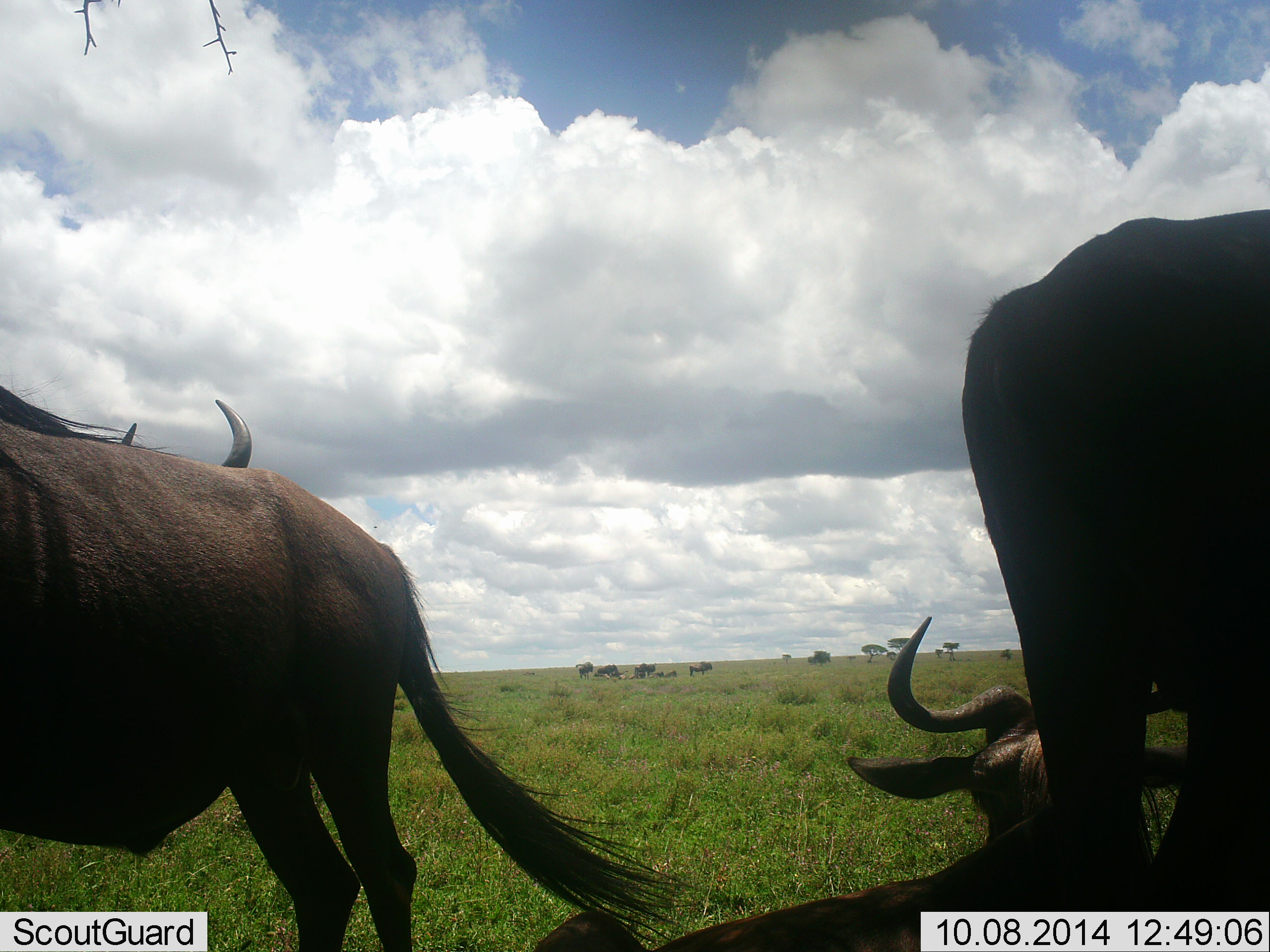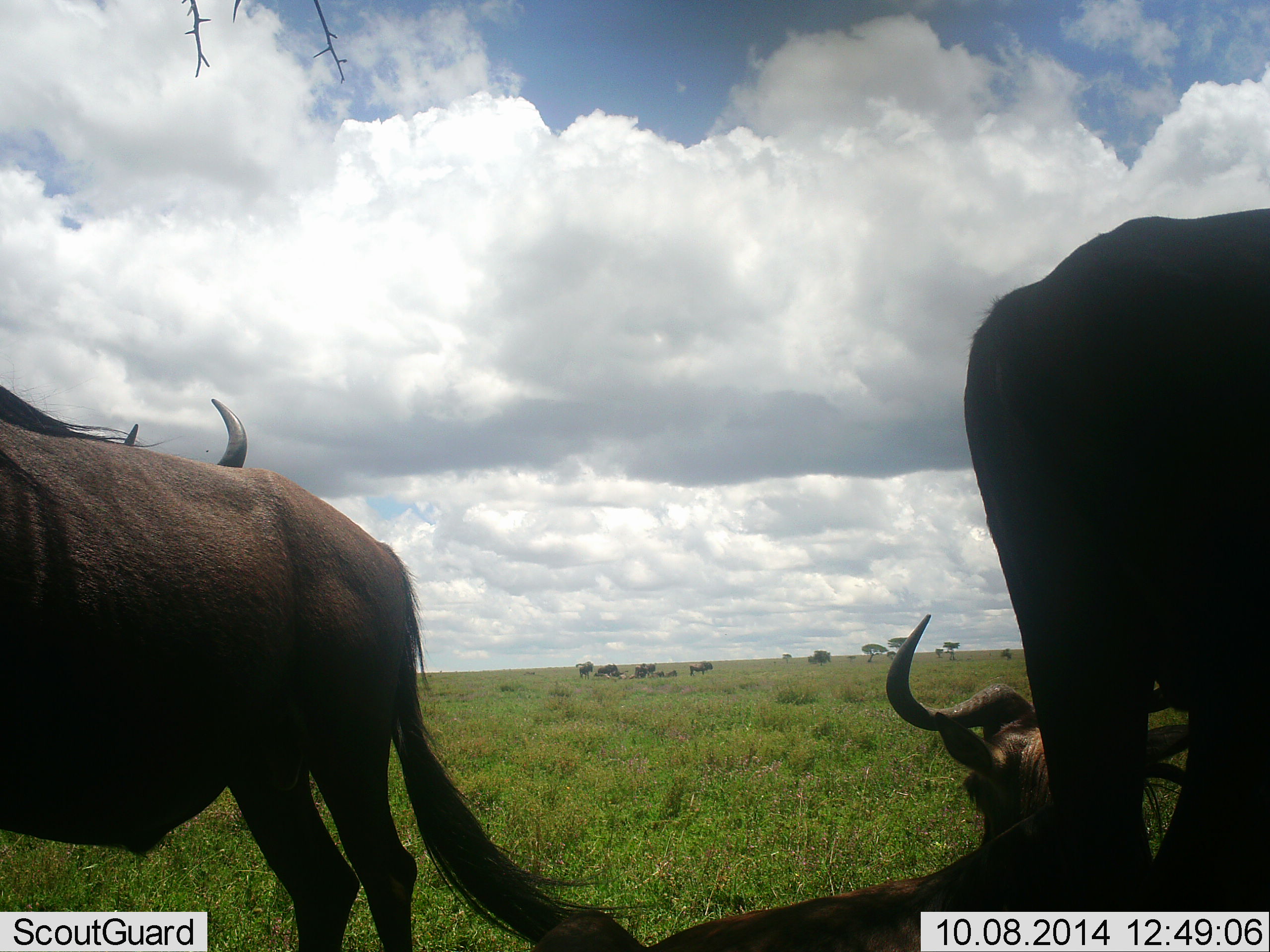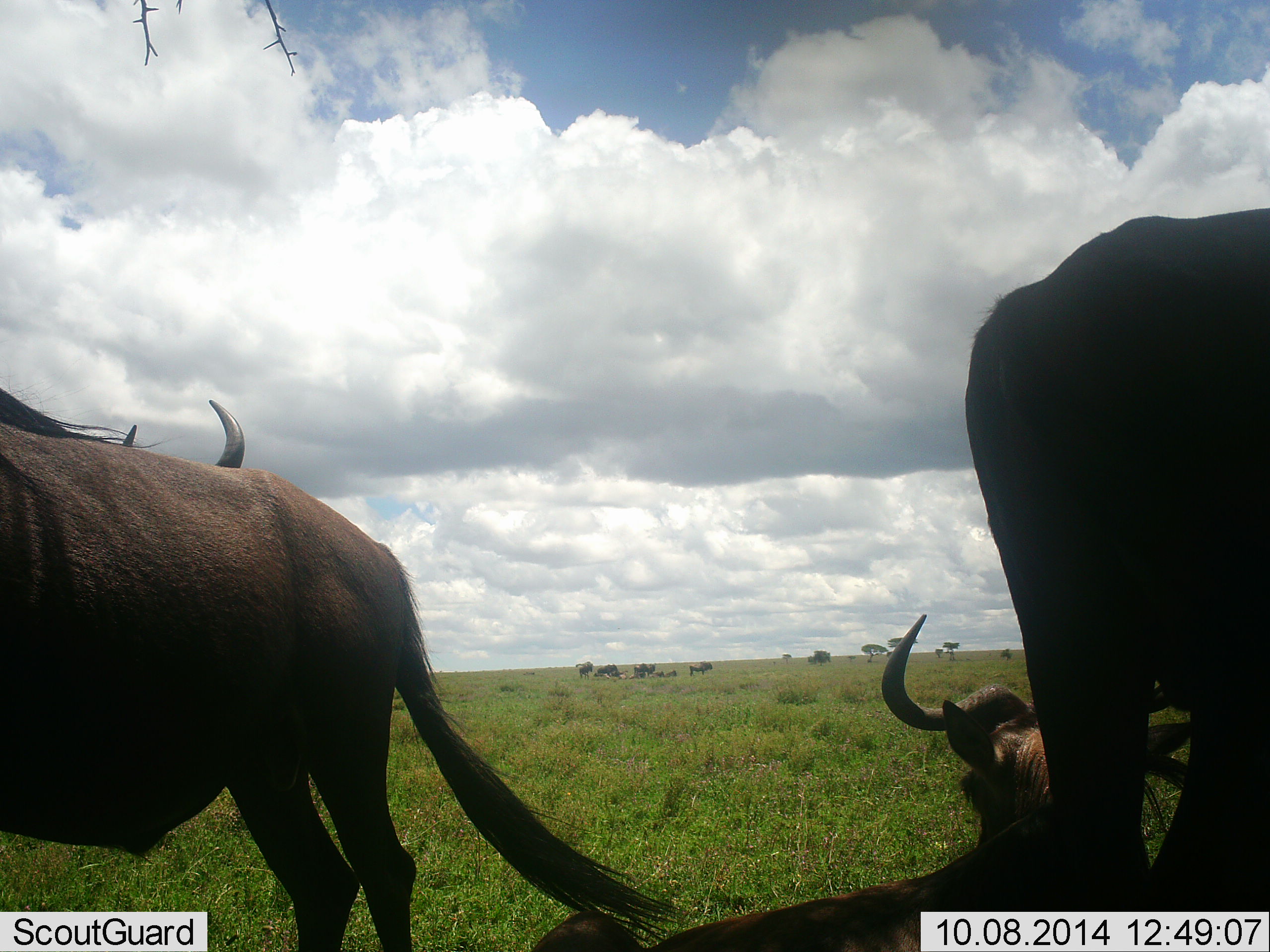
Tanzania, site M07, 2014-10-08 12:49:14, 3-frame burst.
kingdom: Animalia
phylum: Chordata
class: Mammalia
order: Artiodactyla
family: Bovidae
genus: Connochaetes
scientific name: Connochaetes taurinus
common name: blue wildebeest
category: wildebeest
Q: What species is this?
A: Wildebeest (blue wildebeest) (Connochaetes taurinus).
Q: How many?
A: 4.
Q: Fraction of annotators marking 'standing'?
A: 91%.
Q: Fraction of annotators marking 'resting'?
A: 73%.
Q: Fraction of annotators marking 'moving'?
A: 0%.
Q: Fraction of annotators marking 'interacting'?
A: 0%.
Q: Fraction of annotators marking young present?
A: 0%.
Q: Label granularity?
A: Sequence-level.